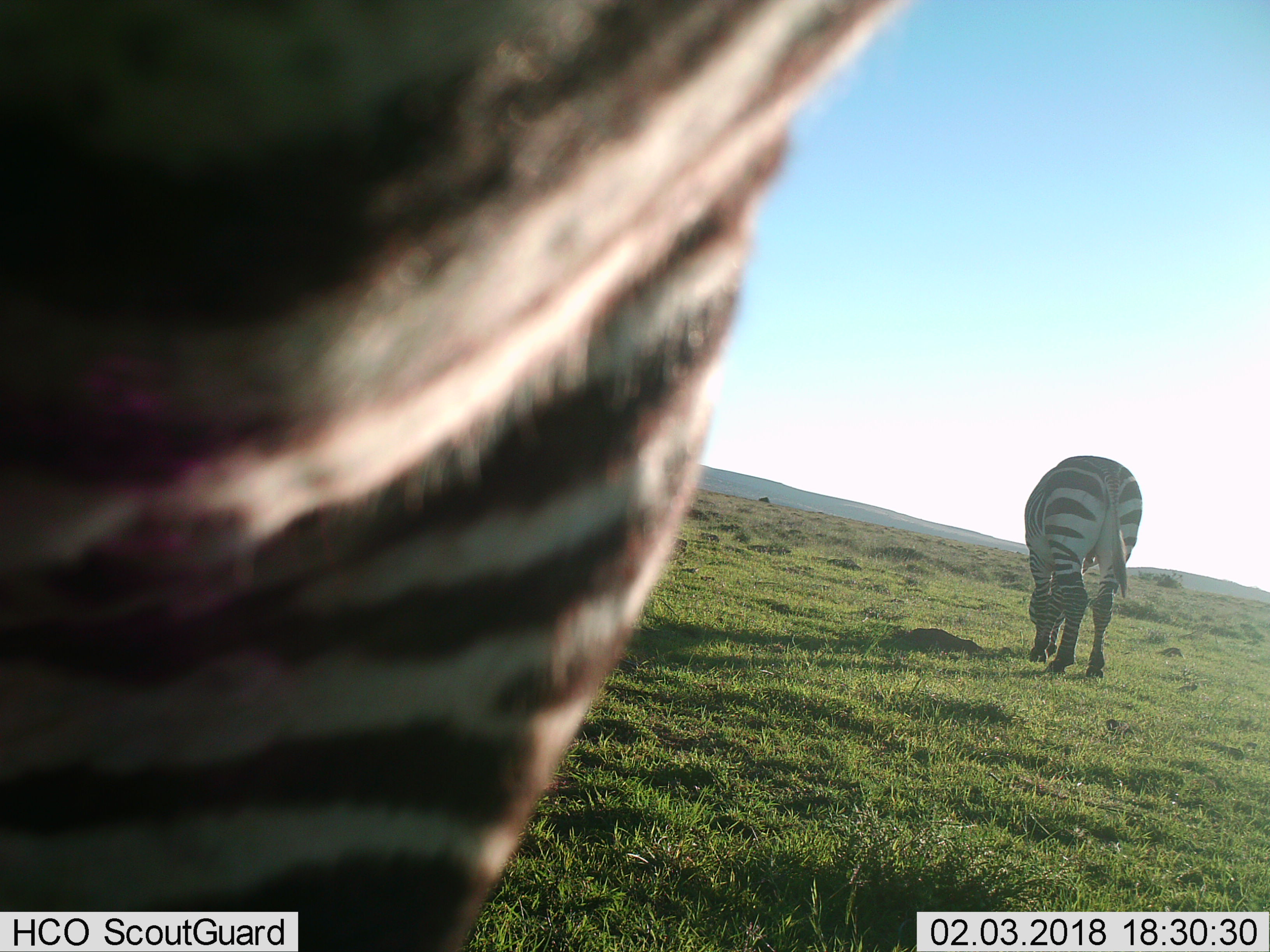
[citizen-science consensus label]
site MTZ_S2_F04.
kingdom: Animalia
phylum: Chordata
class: Mammalia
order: Perissodactyla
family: Equidae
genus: Equus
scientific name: Equus zebra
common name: mountain zebra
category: zebramountain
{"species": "zebramountain (mountain zebra) (Equus zebra)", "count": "2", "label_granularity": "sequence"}